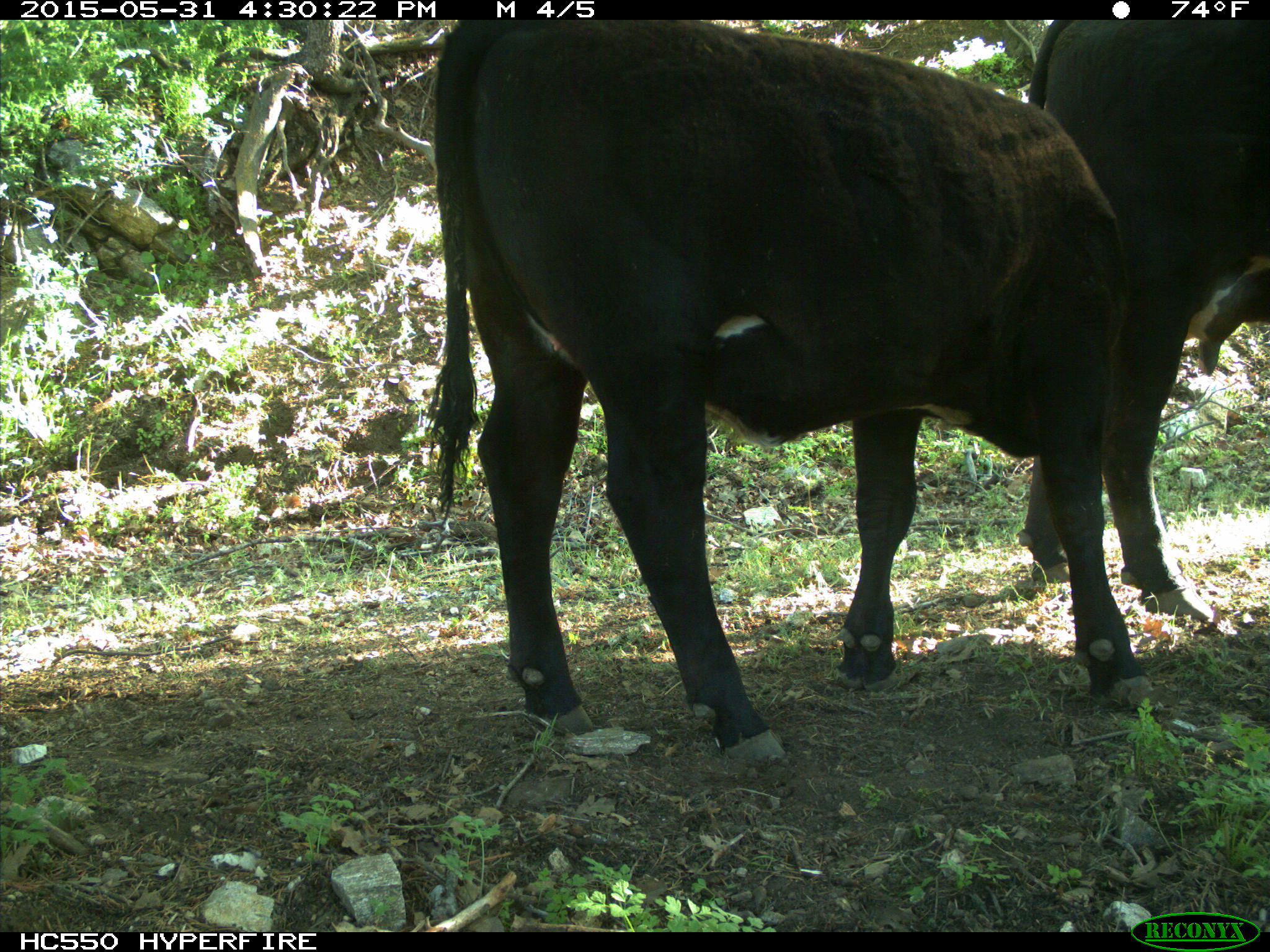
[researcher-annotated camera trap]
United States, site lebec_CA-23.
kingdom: Animalia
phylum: Chordata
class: Mammalia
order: Artiodactyla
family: Bovidae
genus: Bos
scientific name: Bos taurus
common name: domestic cow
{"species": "Bos taurus (domestic cow)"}